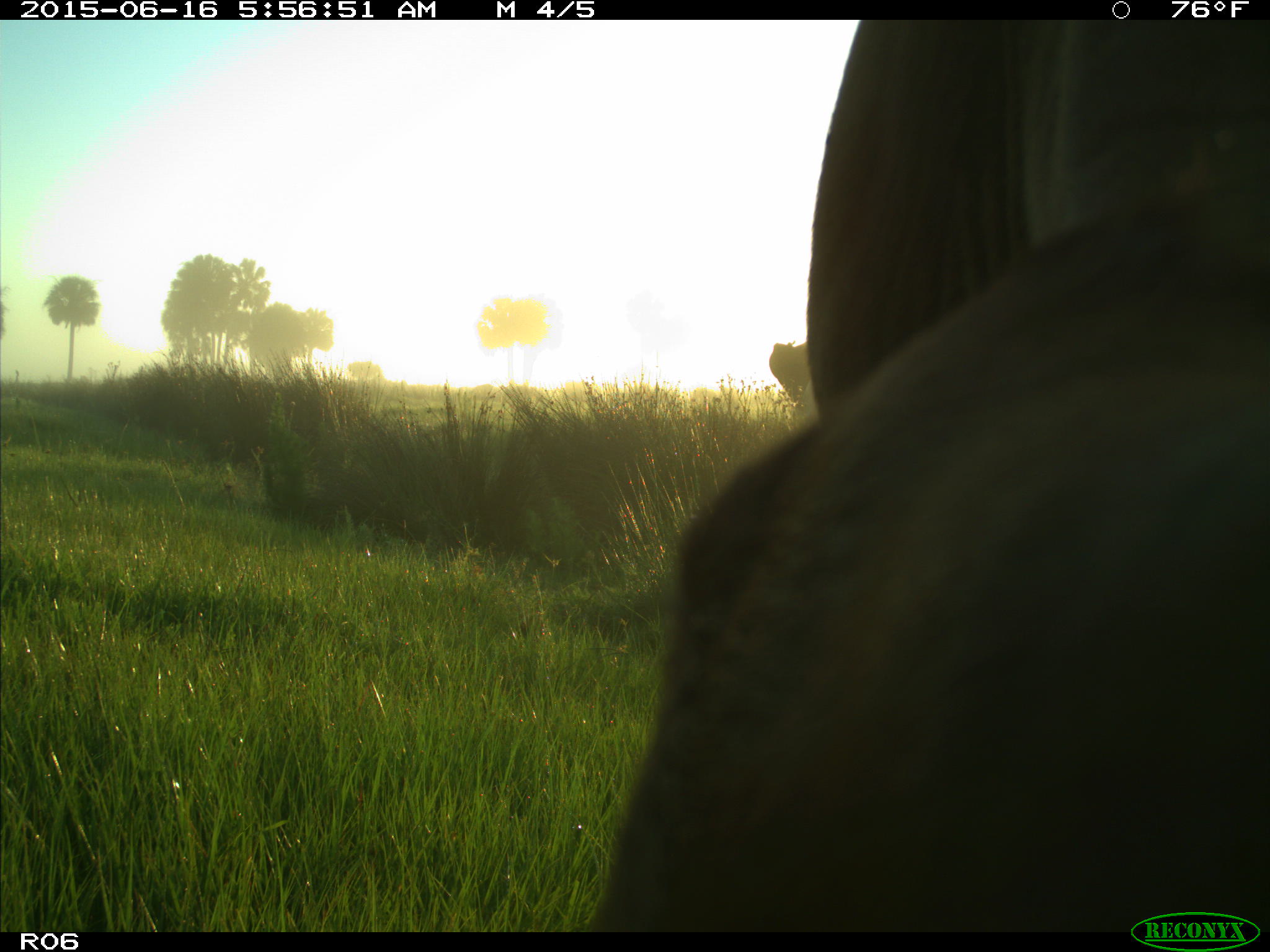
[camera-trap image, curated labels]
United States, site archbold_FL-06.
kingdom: Animalia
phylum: Chordata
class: Mammalia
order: Artiodactyla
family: Bovidae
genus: Bos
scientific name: Bos taurus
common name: domestic cow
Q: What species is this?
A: Bos taurus (domestic cow).